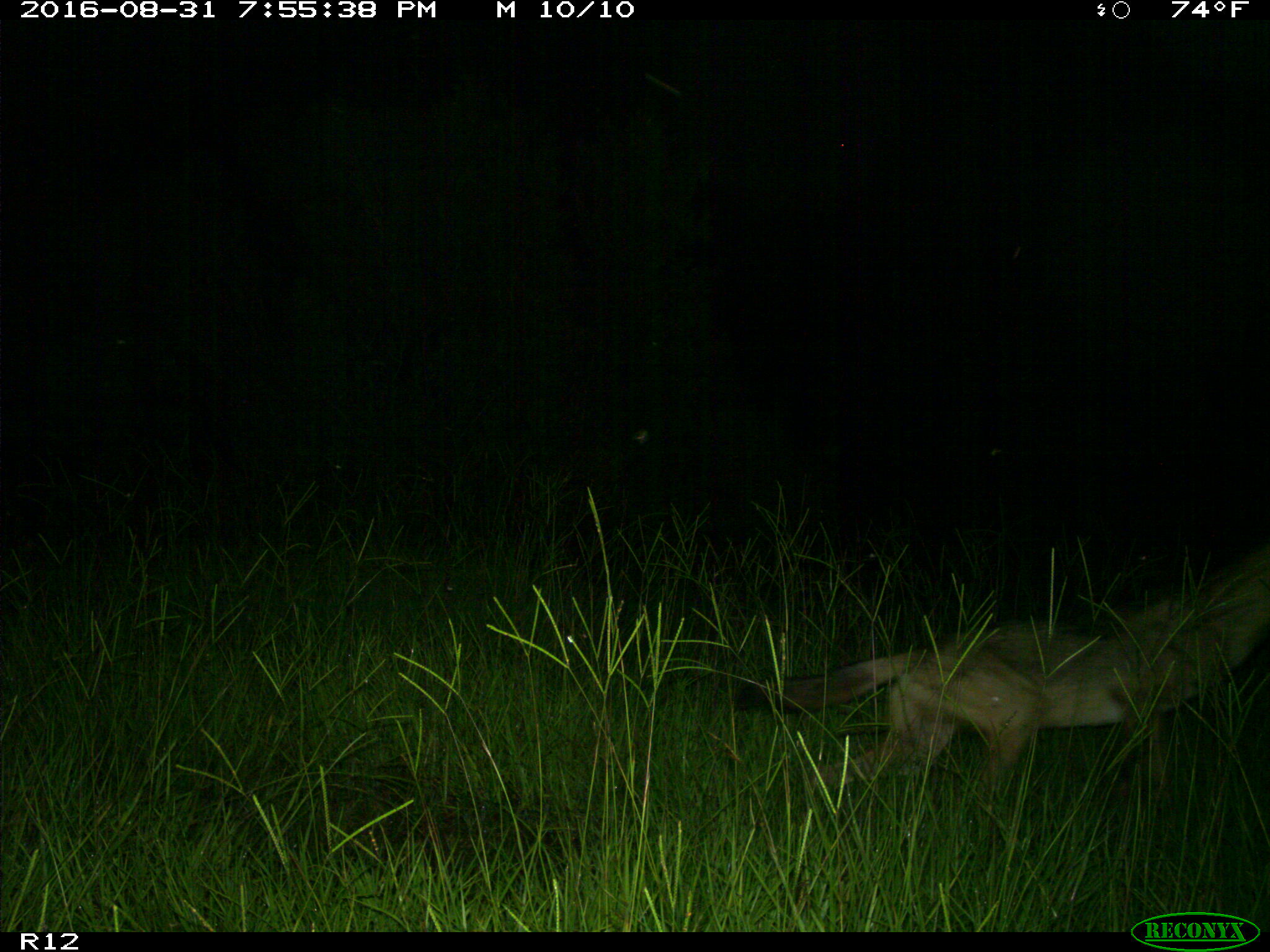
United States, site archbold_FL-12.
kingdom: Animalia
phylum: Chordata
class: Mammalia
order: Carnivora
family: Canidae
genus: Canis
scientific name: Canis latrans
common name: coyote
Canis latrans (coyote).